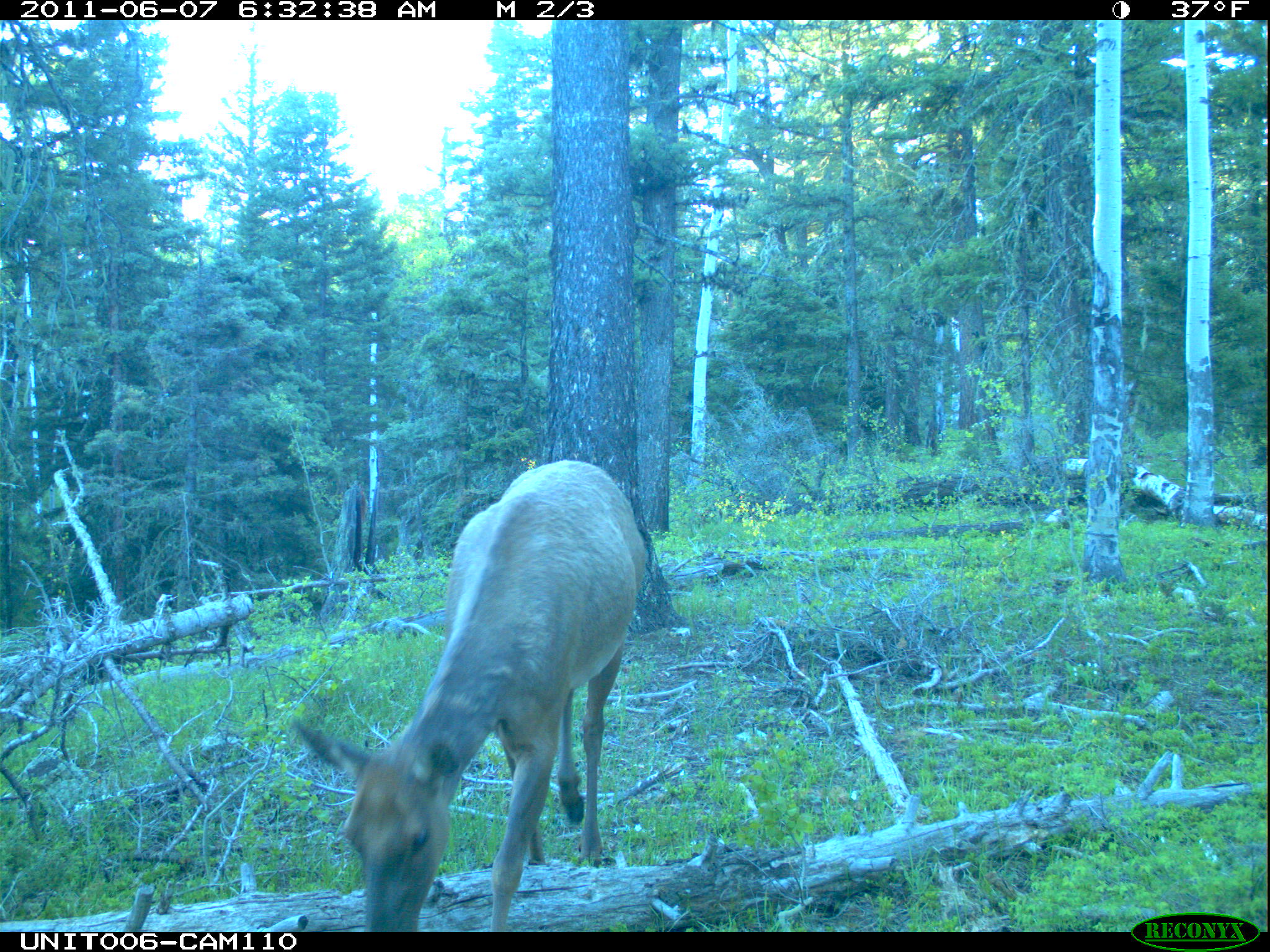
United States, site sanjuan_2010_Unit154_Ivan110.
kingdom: Animalia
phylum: Chordata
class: Mammalia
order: Artiodactyla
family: Cervidae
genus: Cervus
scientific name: Cervus elaphus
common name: red deer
Cervus elaphus (red deer).